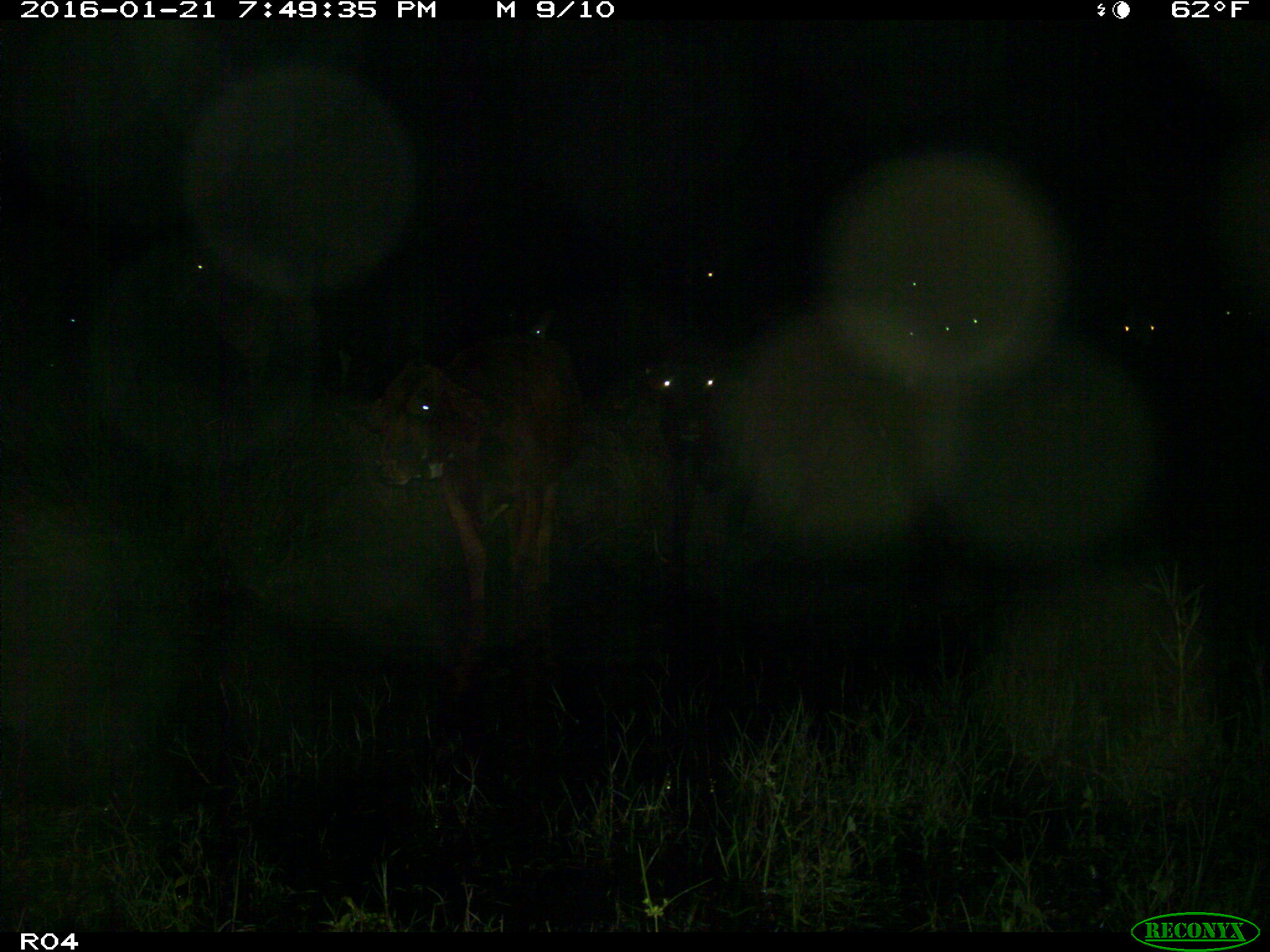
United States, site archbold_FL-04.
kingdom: Animalia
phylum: Chordata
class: Mammalia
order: Artiodactyla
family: Bovidae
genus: Bos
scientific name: Bos taurus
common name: domestic cow